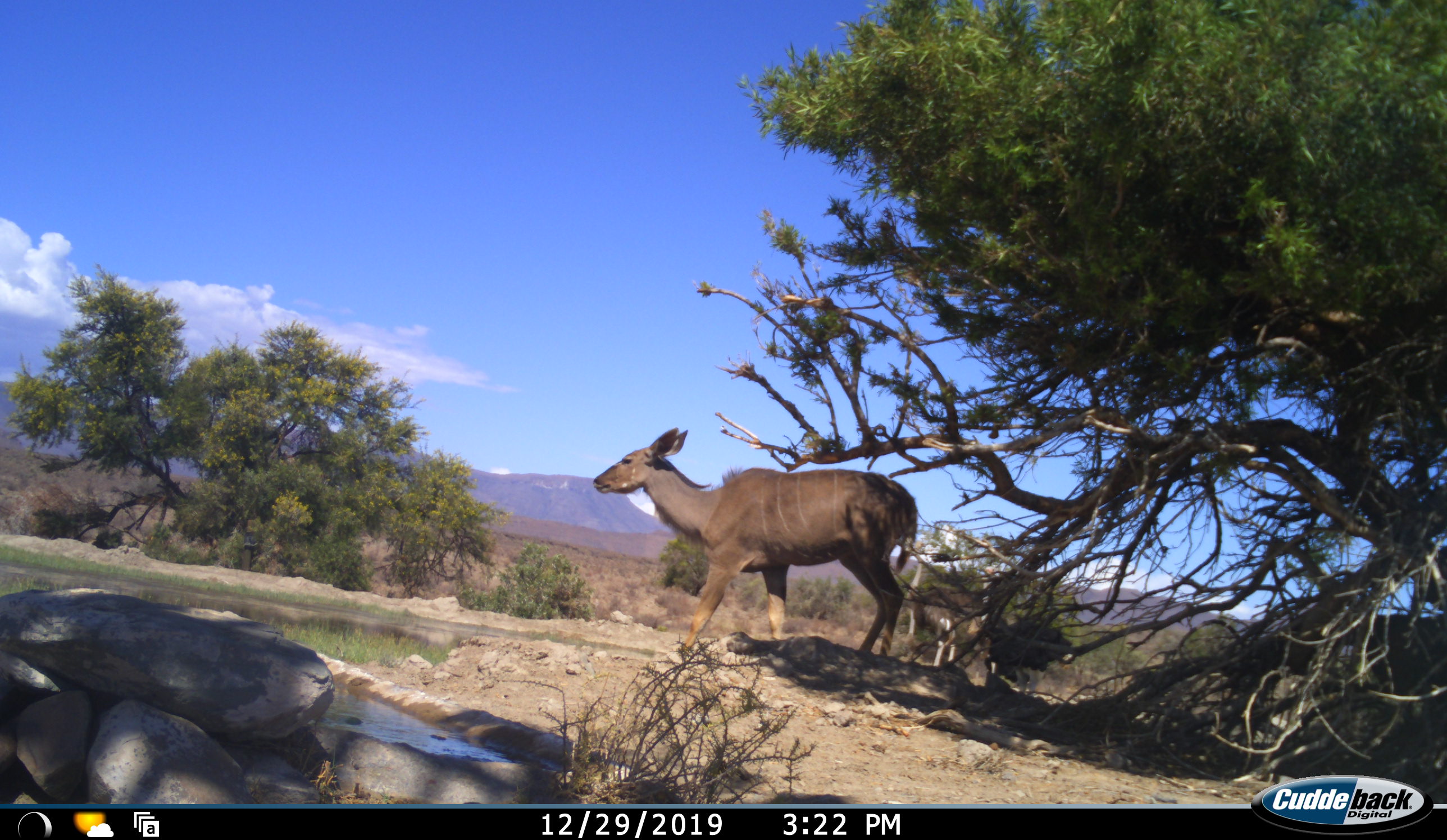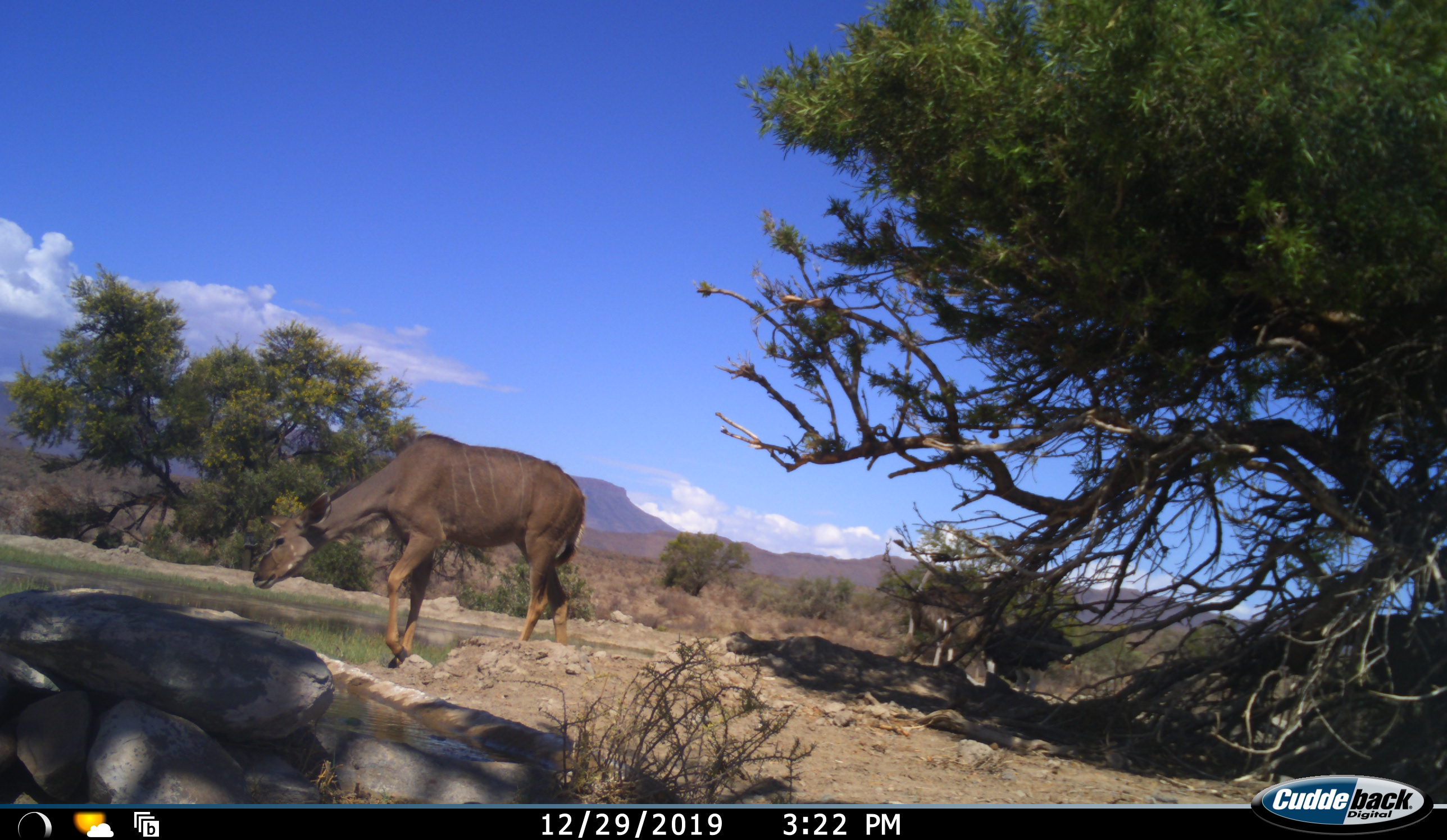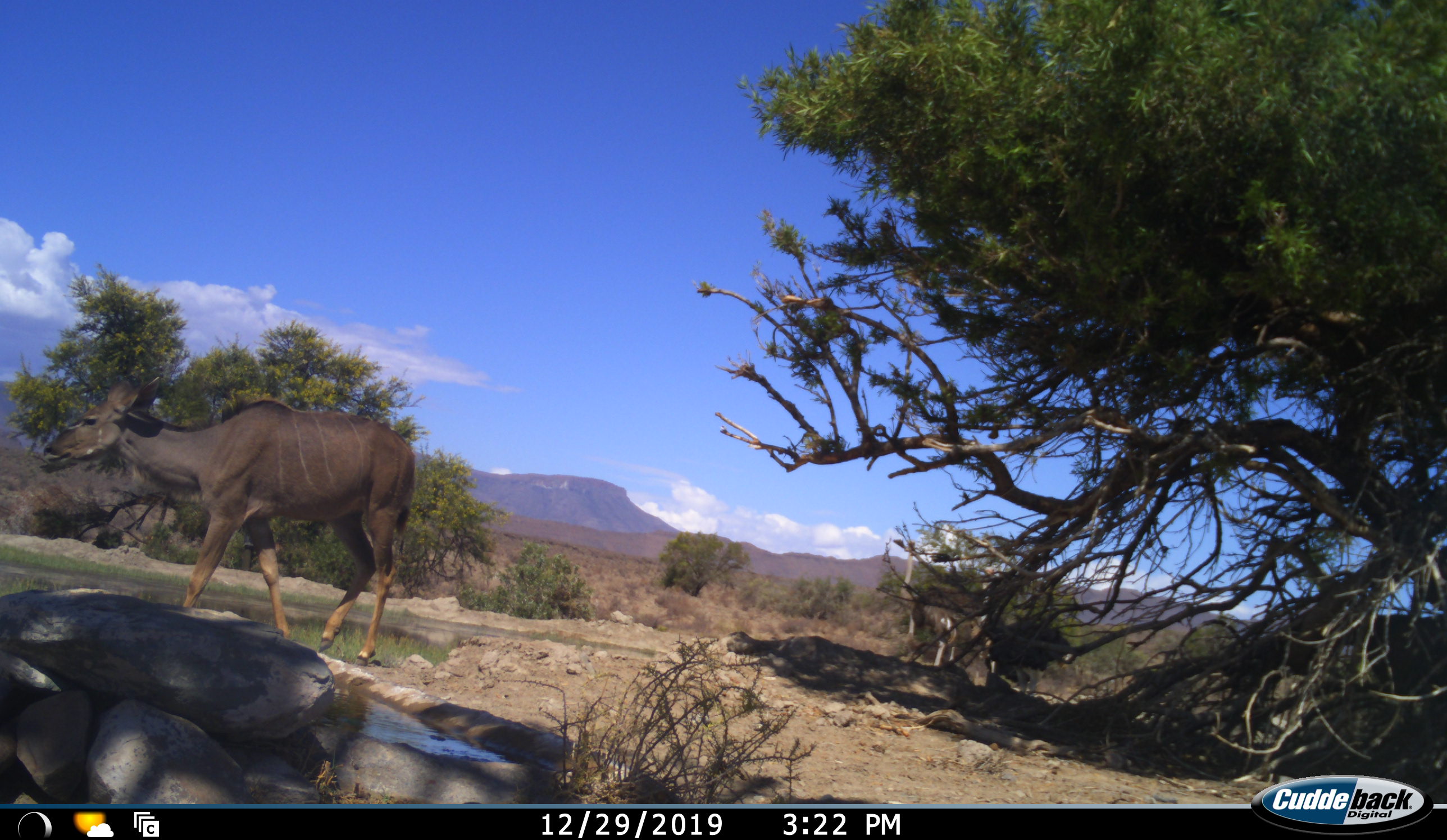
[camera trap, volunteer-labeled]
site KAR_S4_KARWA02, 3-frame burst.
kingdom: Animalia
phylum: Chordata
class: Mammalia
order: Artiodactyla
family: Bovidae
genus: Tragelaphus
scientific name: Tragelaphus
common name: kudu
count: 1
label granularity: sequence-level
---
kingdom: Animalia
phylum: Chordata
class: Aves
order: Struthioniformes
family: Struthionidae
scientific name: Struthionidae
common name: ostrich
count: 2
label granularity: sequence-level